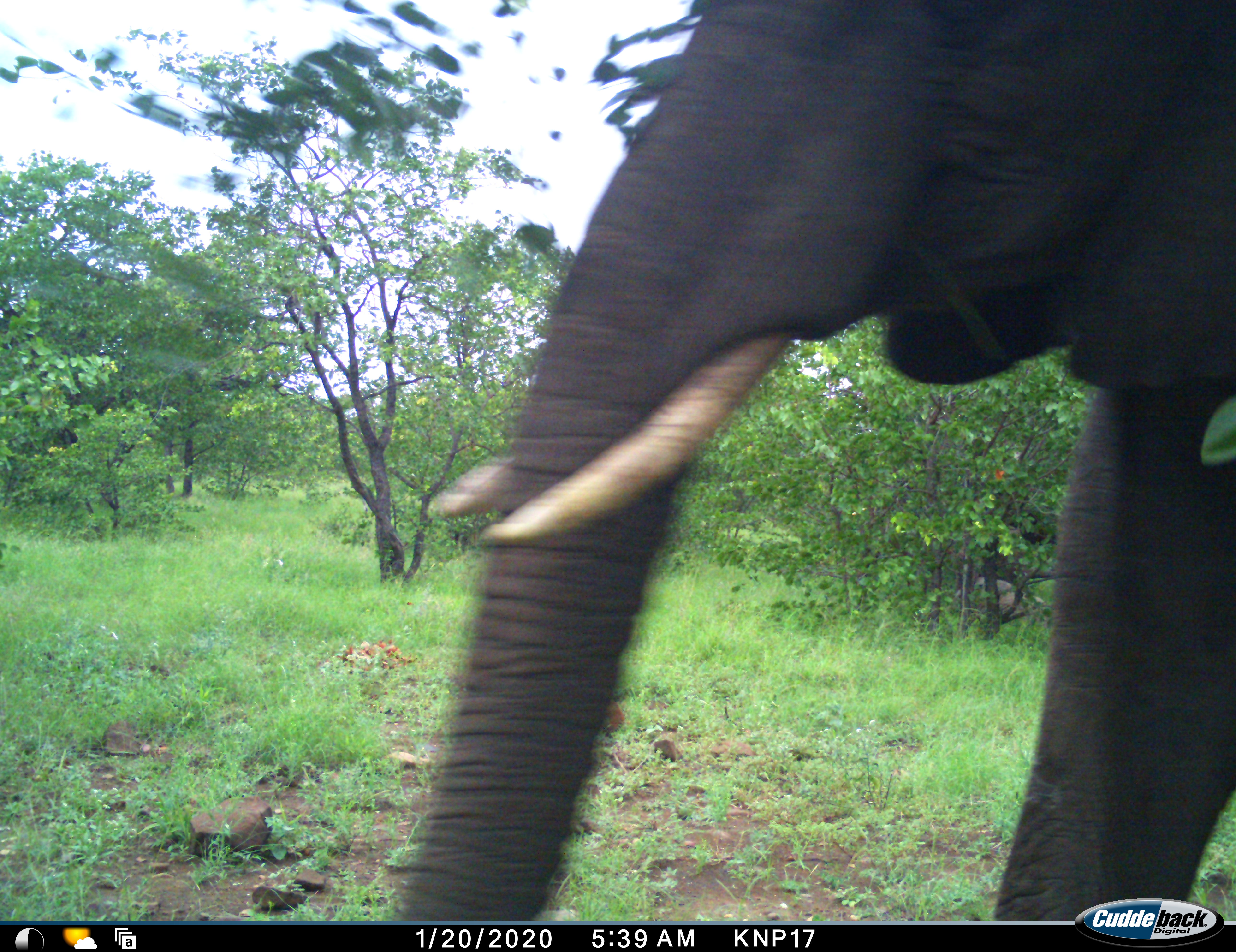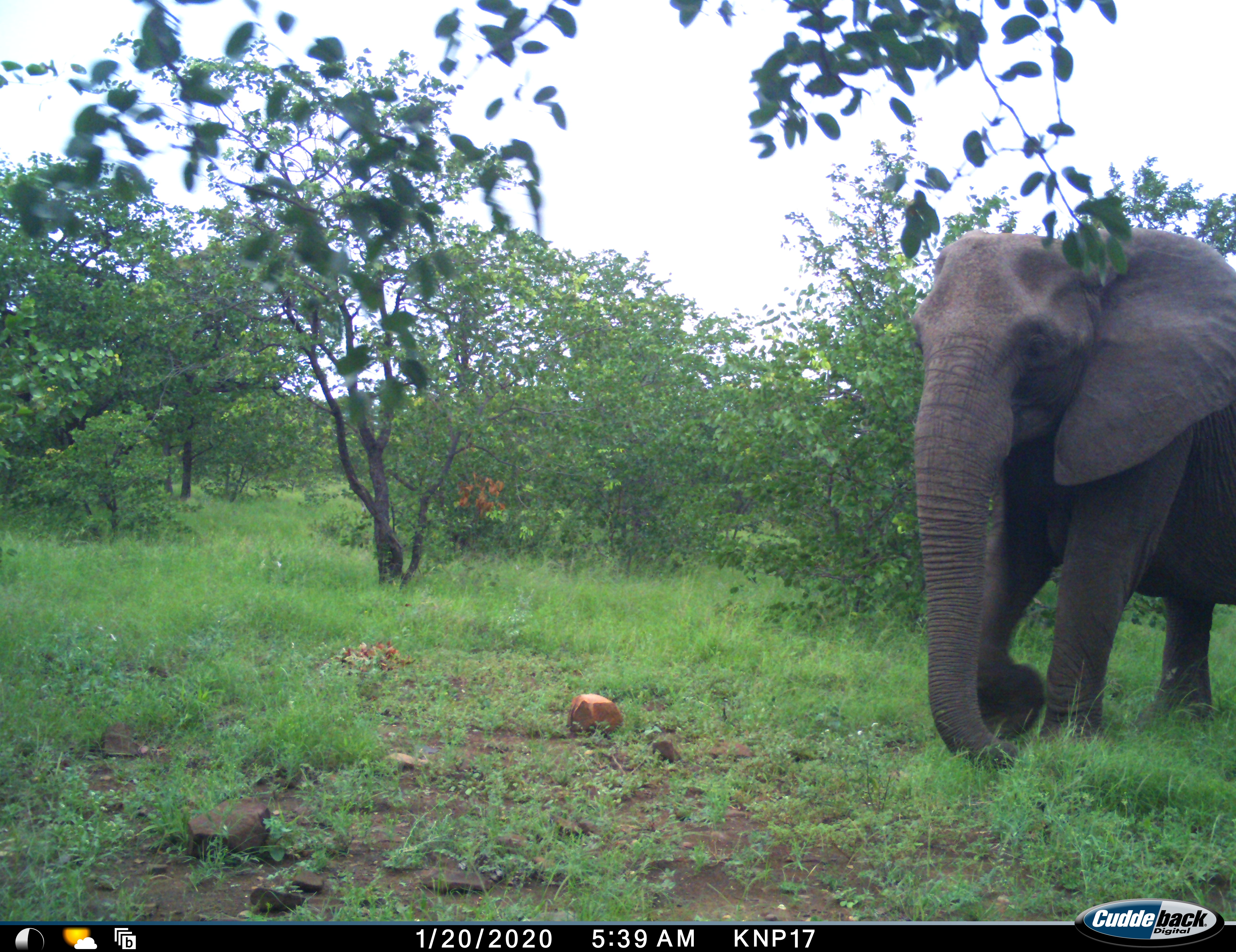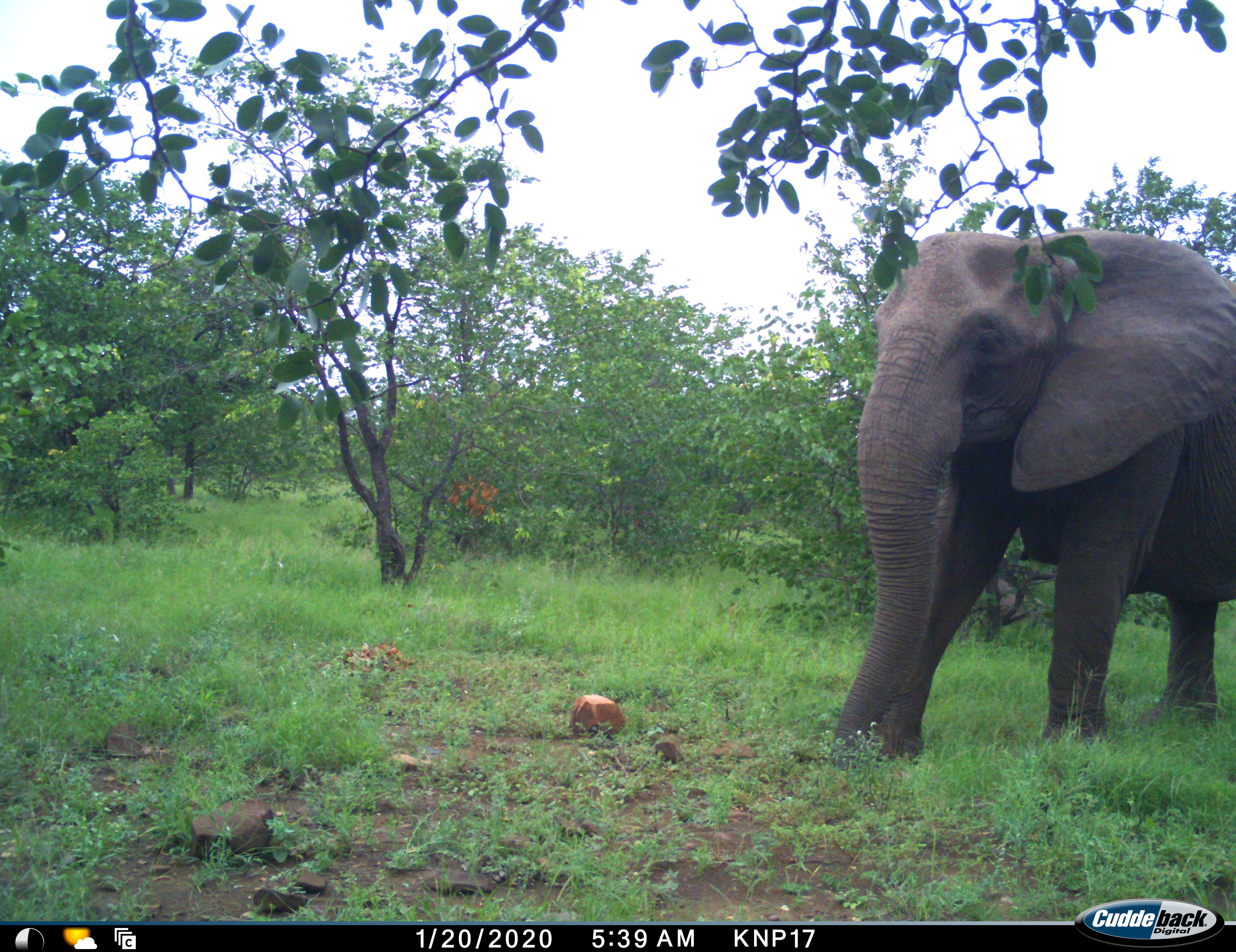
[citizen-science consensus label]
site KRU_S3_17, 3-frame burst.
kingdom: Animalia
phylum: Chordata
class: Mammalia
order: Proboscidea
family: Elephantidae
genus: Loxodonta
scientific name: Loxodonta africana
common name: african bush elephant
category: elephant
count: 2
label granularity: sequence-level